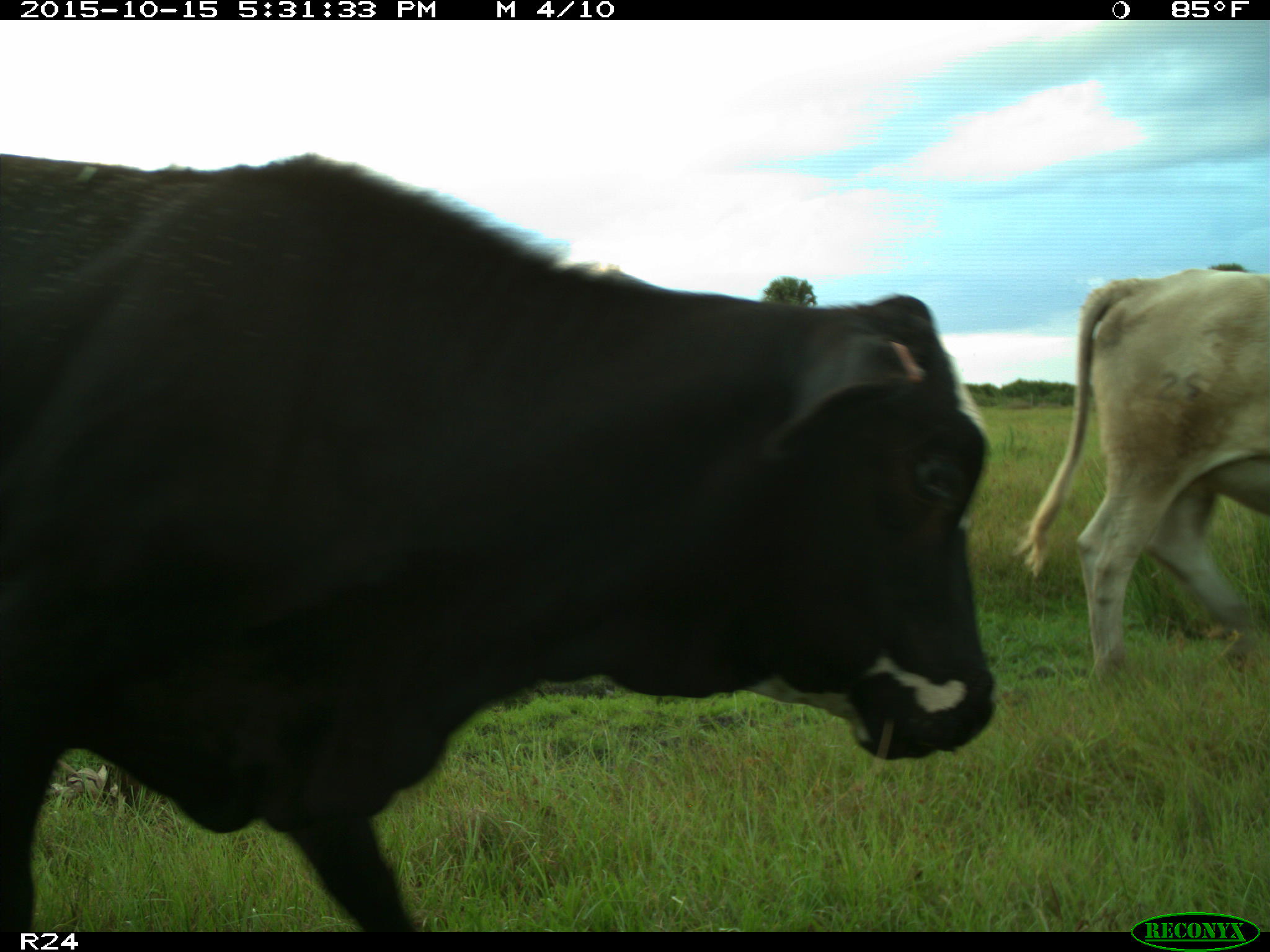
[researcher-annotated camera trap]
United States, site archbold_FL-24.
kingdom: Animalia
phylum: Chordata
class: Mammalia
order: Artiodactyla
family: Bovidae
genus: Bos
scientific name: Bos taurus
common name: domestic cow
Bos taurus (domestic cow).